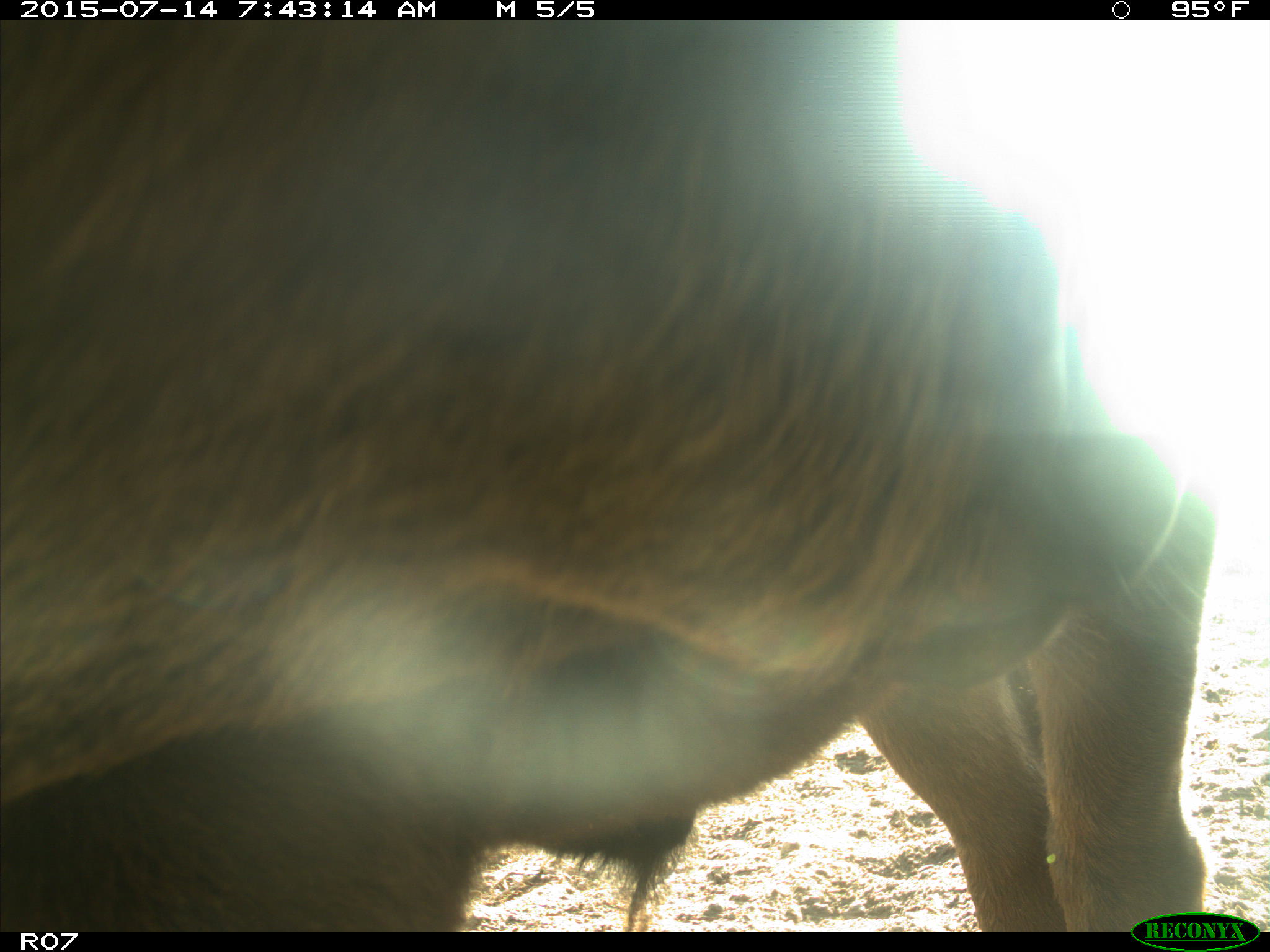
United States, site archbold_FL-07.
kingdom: Animalia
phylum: Chordata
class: Mammalia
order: Artiodactyla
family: Bovidae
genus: Bos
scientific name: Bos taurus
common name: domestic cow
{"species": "Bos taurus (domestic cow)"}